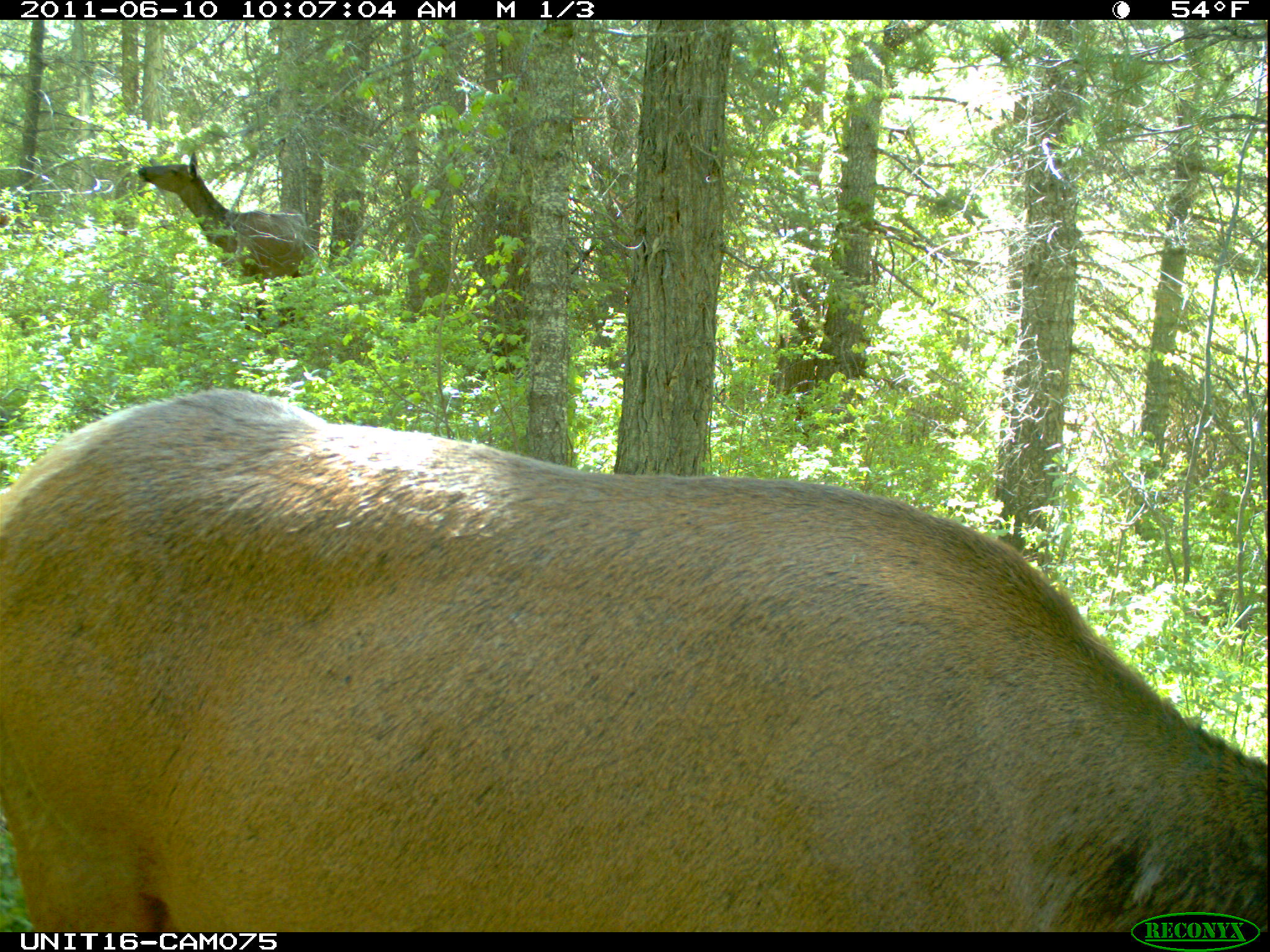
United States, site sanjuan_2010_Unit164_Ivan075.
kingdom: Animalia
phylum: Chordata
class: Mammalia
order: Artiodactyla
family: Cervidae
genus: Cervus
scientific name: Cervus elaphus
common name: red deer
Cervus elaphus (red deer).